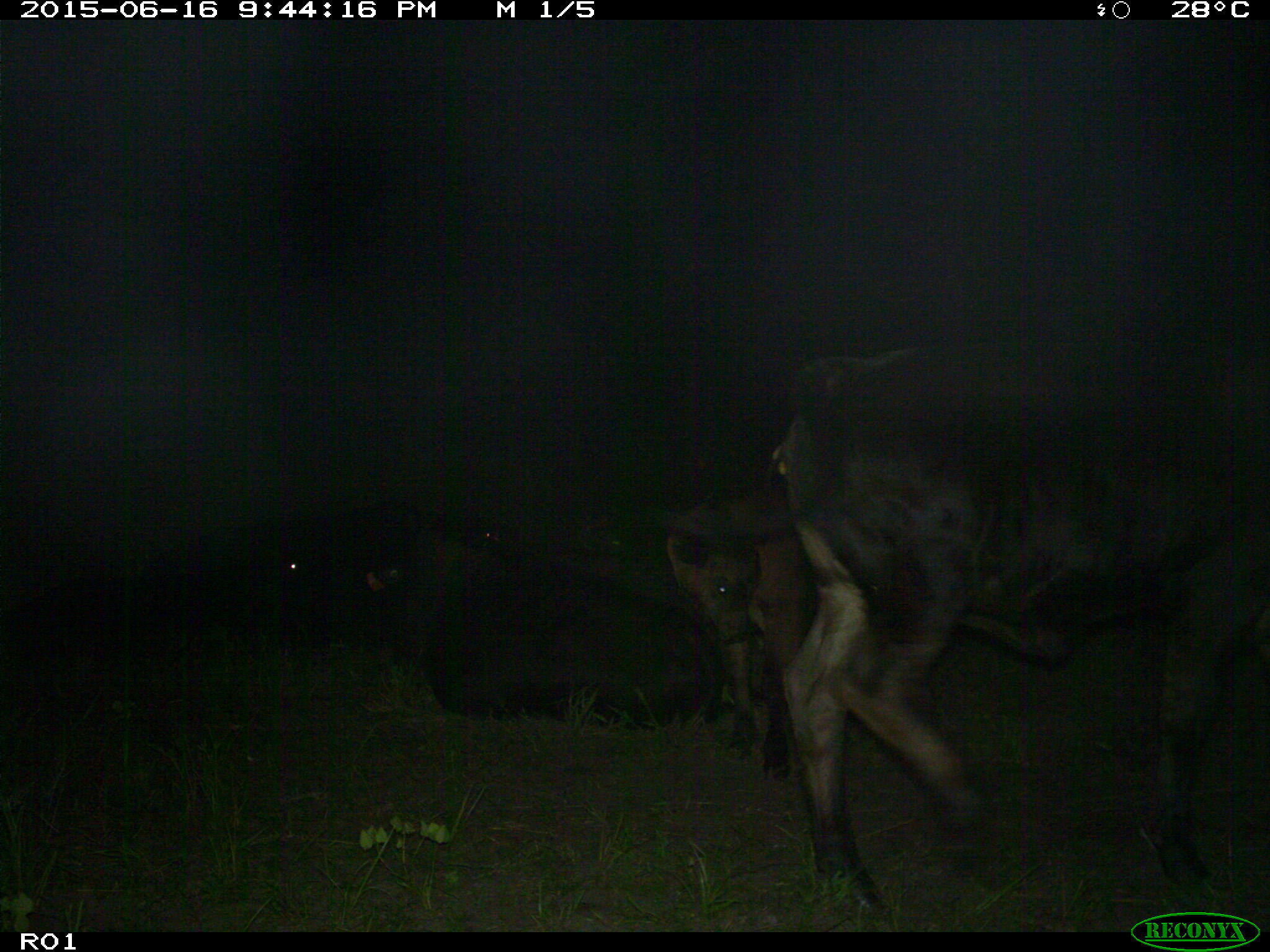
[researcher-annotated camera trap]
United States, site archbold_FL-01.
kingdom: Animalia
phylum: Chordata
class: Mammalia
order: Artiodactyla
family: Bovidae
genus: Bos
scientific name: Bos taurus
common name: domestic cow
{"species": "Bos taurus (domestic cow)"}